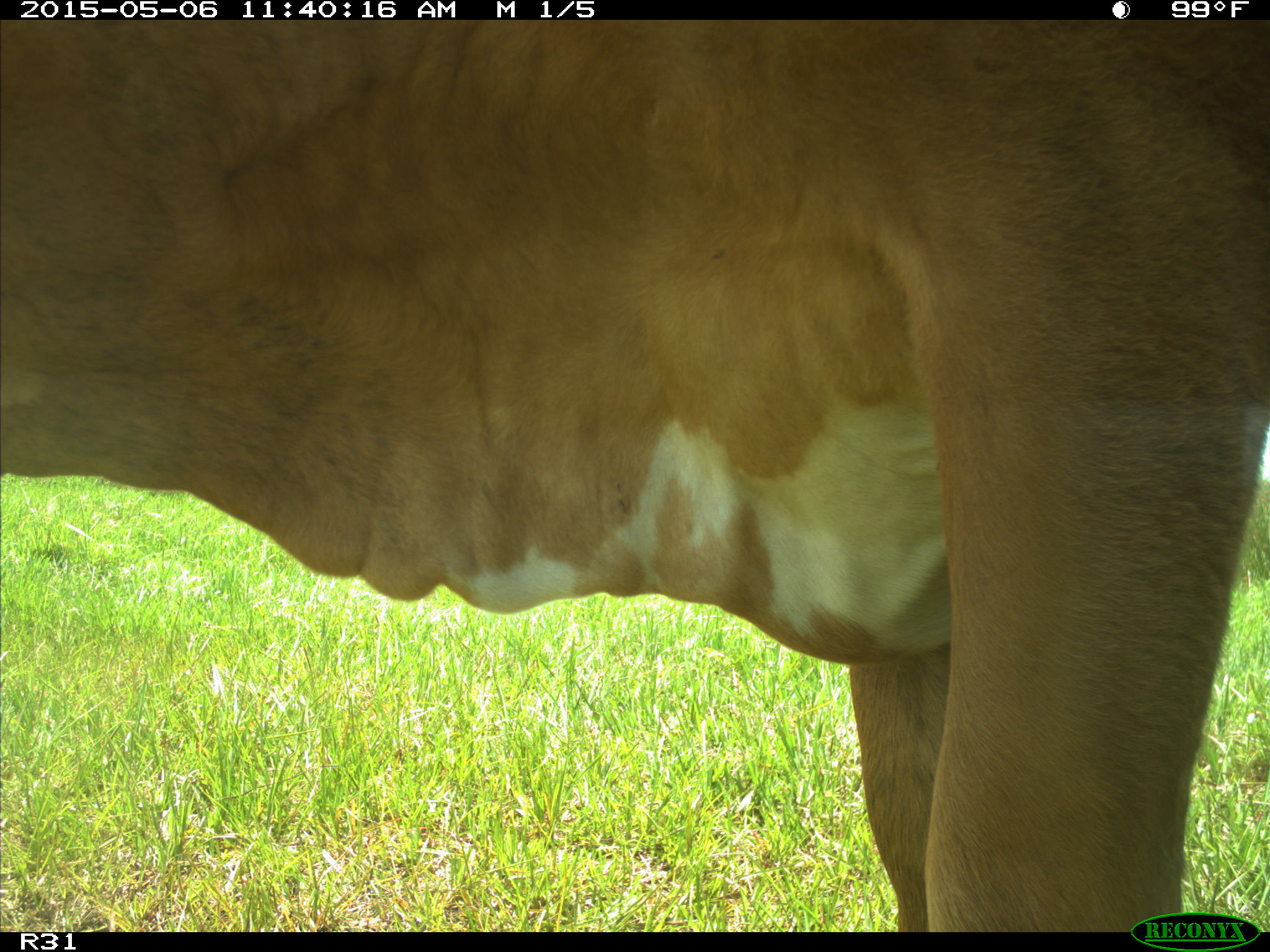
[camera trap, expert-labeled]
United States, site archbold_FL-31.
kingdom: Animalia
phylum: Chordata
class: Mammalia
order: Artiodactyla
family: Bovidae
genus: Bos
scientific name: Bos taurus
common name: domestic cow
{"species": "Bos taurus (domestic cow)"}